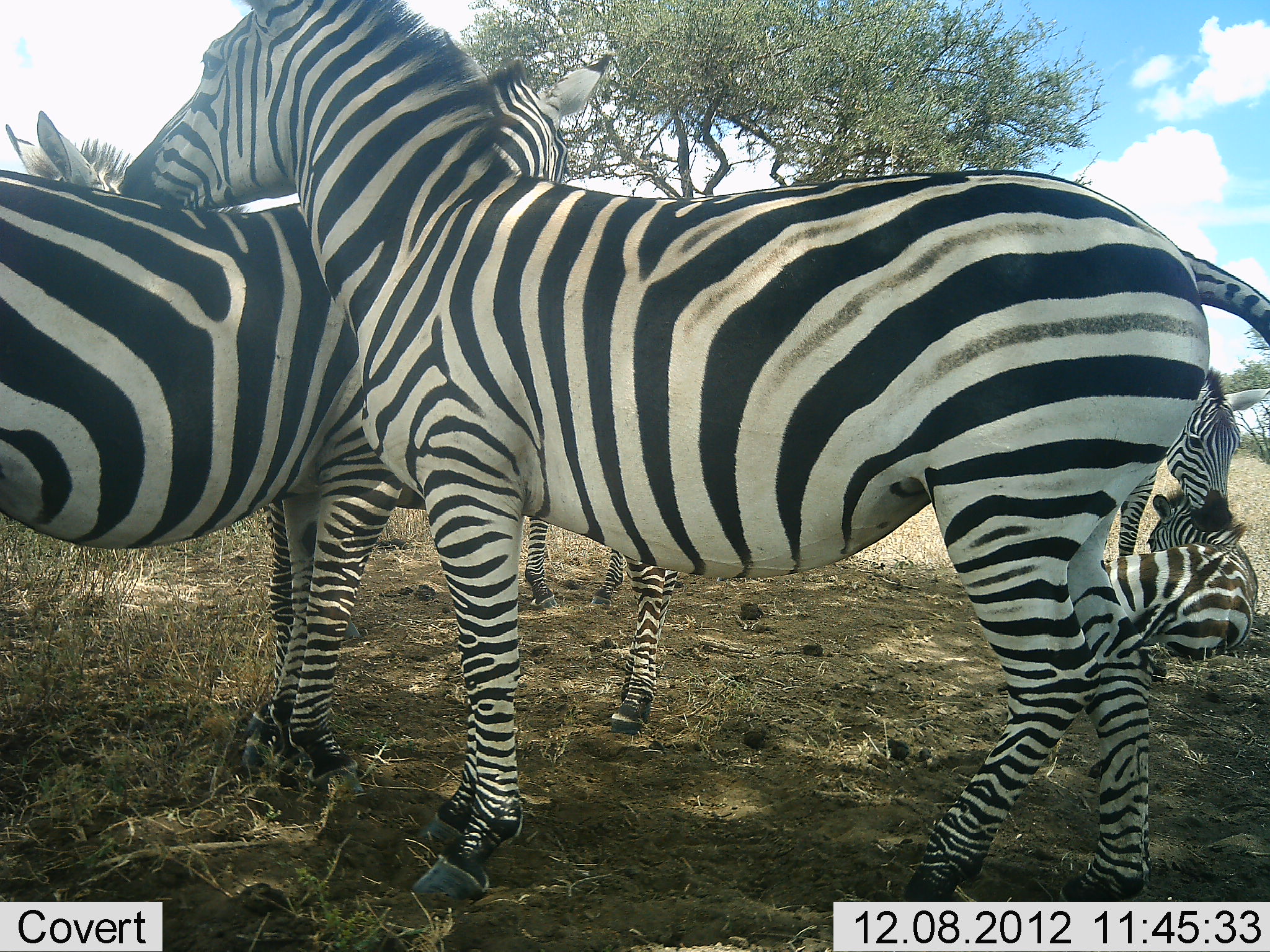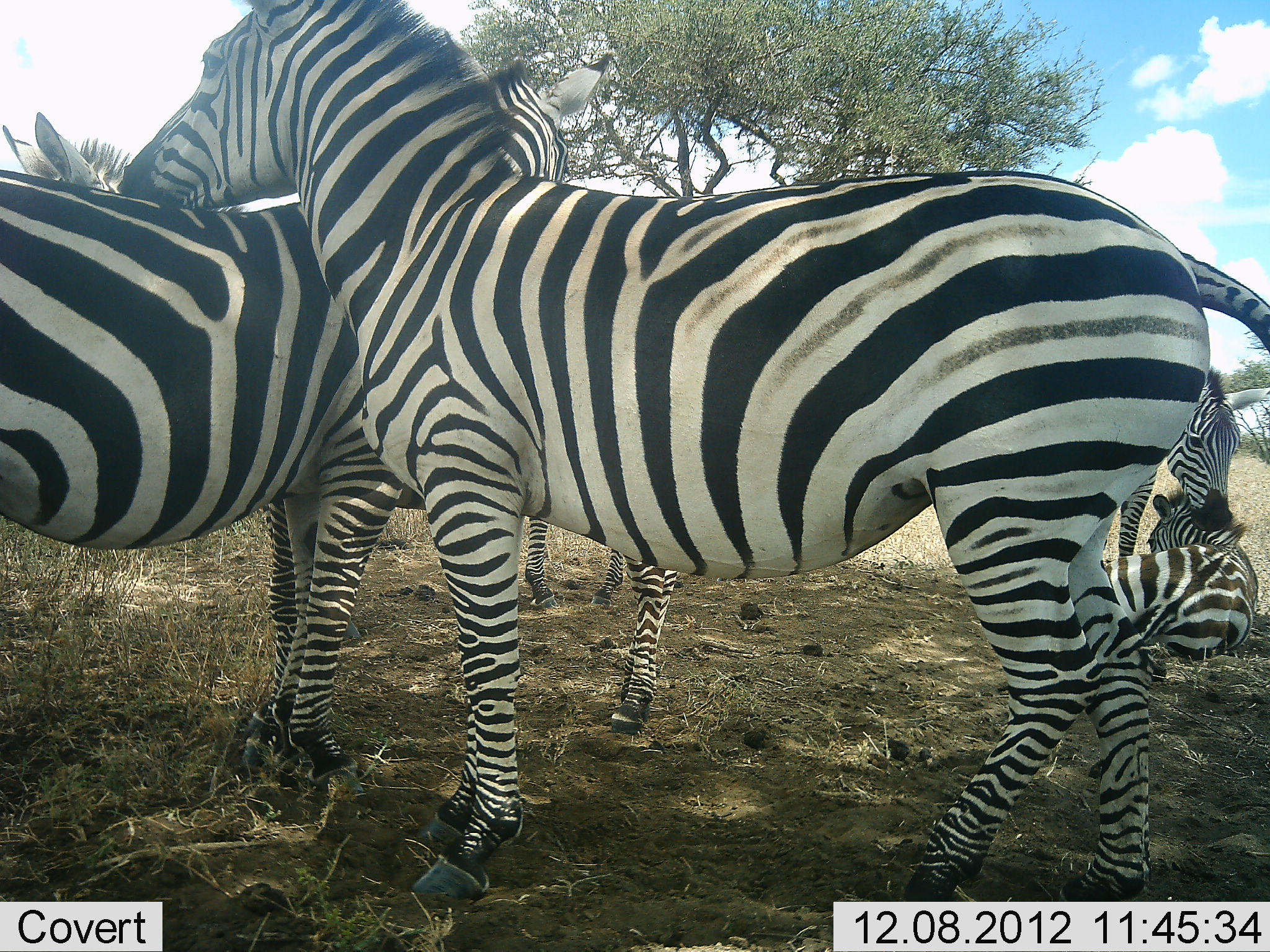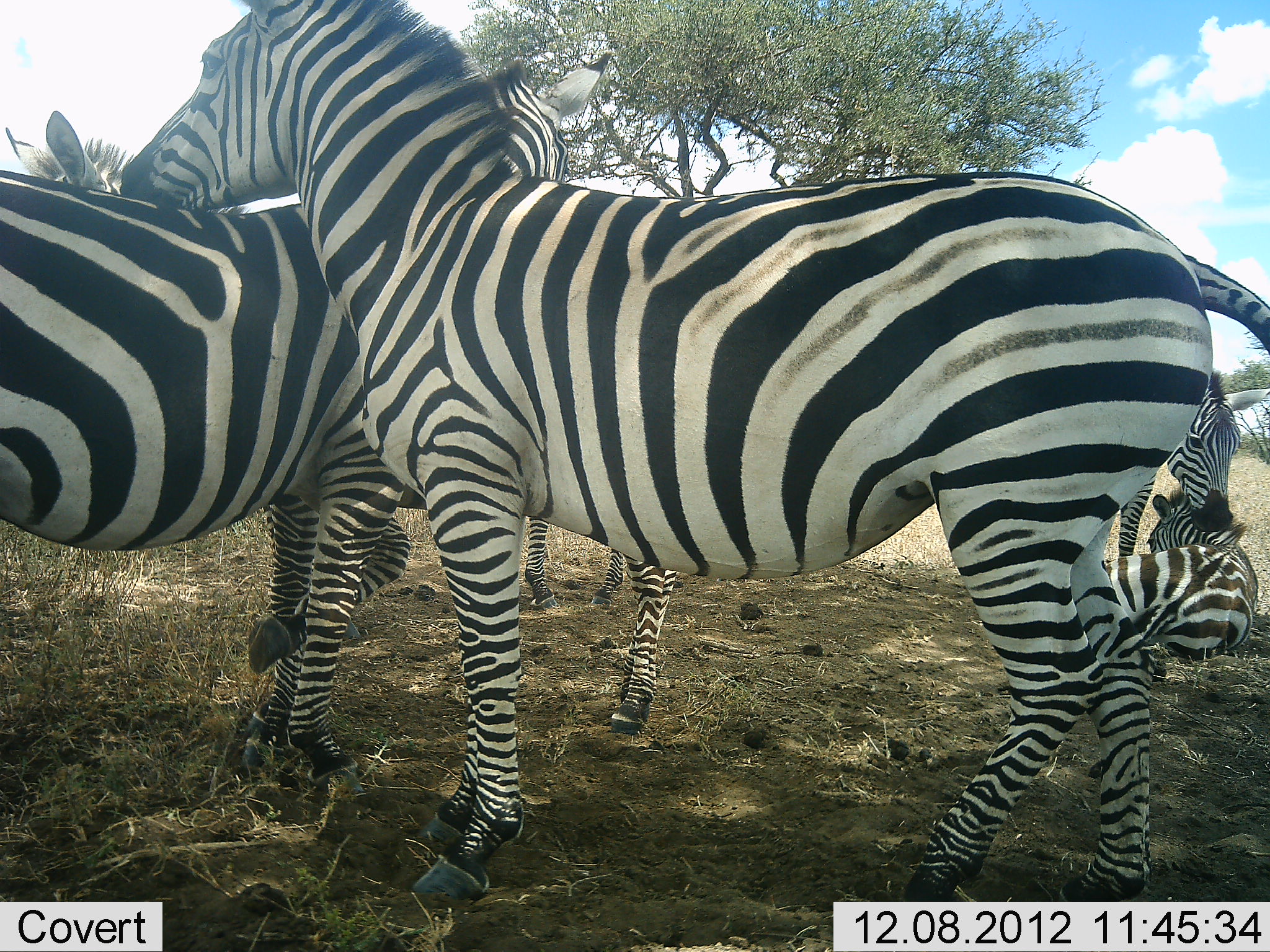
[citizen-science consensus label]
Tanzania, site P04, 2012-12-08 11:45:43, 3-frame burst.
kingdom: Animalia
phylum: Chordata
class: Mammalia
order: Perissodactyla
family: Equidae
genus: Equus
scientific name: Equus quagga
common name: plains zebra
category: zebra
Zebra (plains zebra) (Equus quagga), count 6. Behavior (volunteer vote fractions): standing 90%, resting 80%, moving 0%, interacting 60%. Young present (vote fraction): 30%. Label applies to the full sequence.